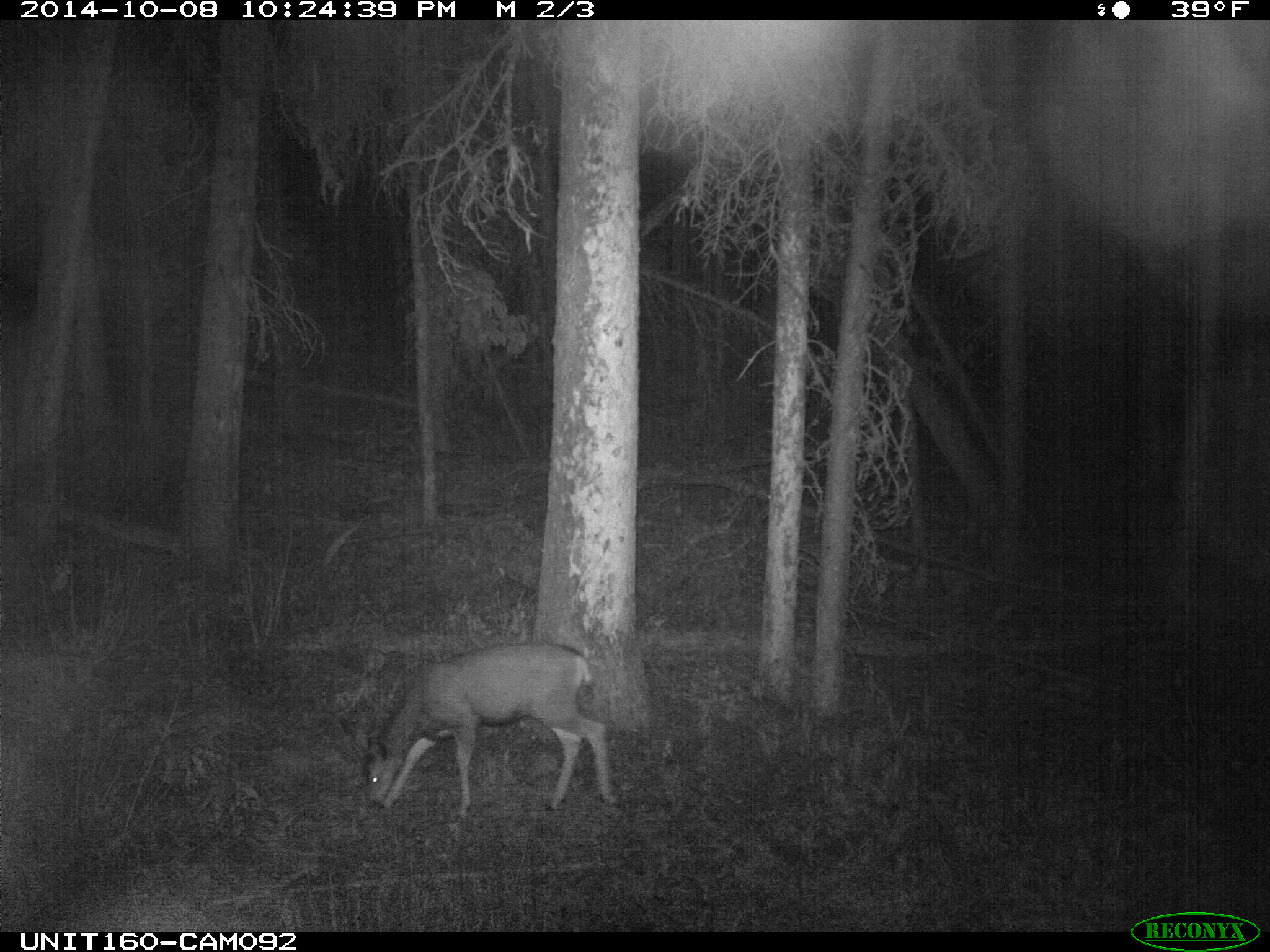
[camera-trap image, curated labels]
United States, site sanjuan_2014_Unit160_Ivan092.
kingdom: Animalia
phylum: Chordata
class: Mammalia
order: Artiodactyla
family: Cervidae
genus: Odocoileus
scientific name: Odocoileus hemionus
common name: mule deer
Odocoileus hemionus (mule deer).